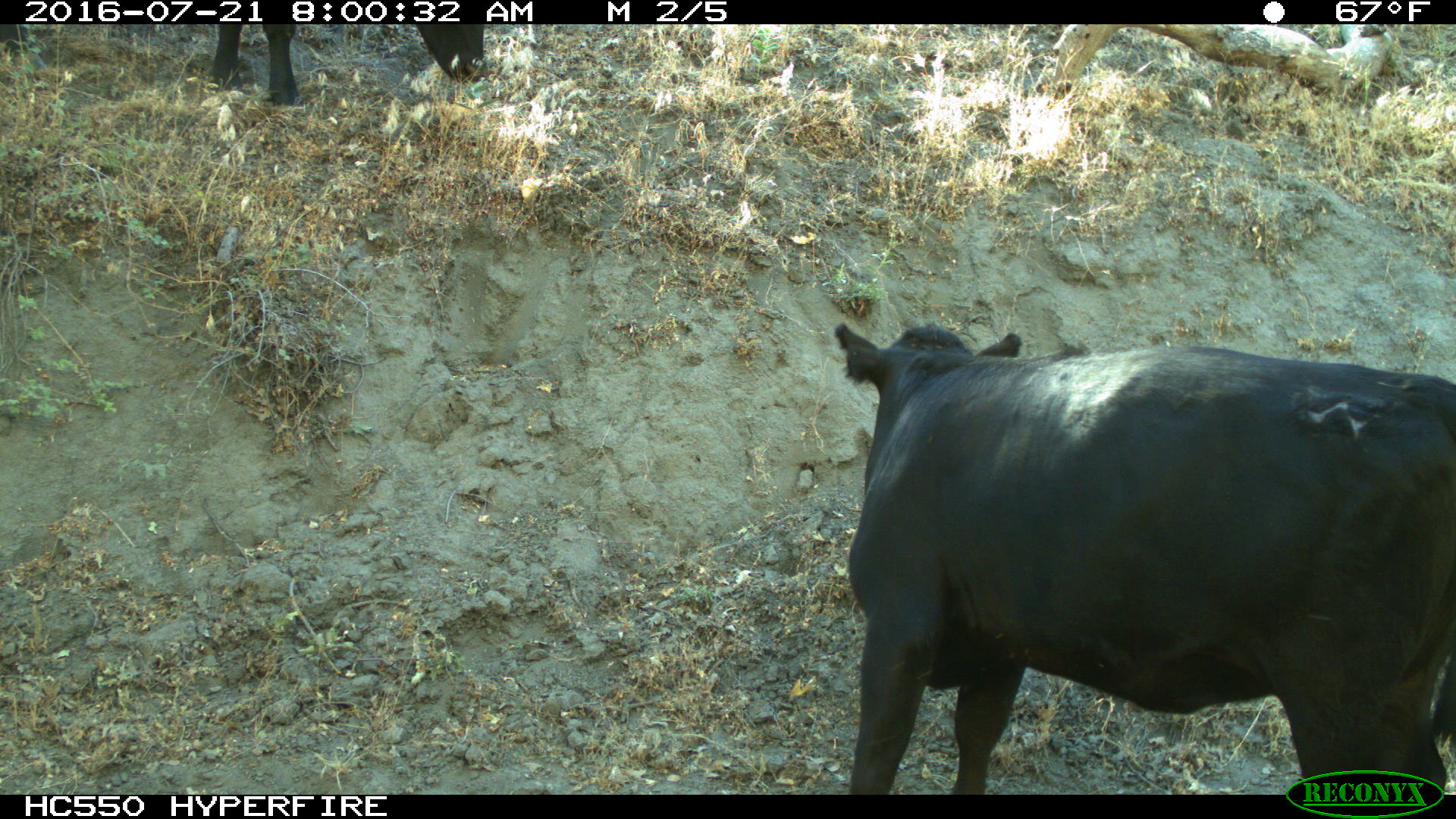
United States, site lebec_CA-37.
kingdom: Animalia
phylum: Chordata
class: Mammalia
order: Artiodactyla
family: Bovidae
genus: Bos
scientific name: Bos taurus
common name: domestic cow